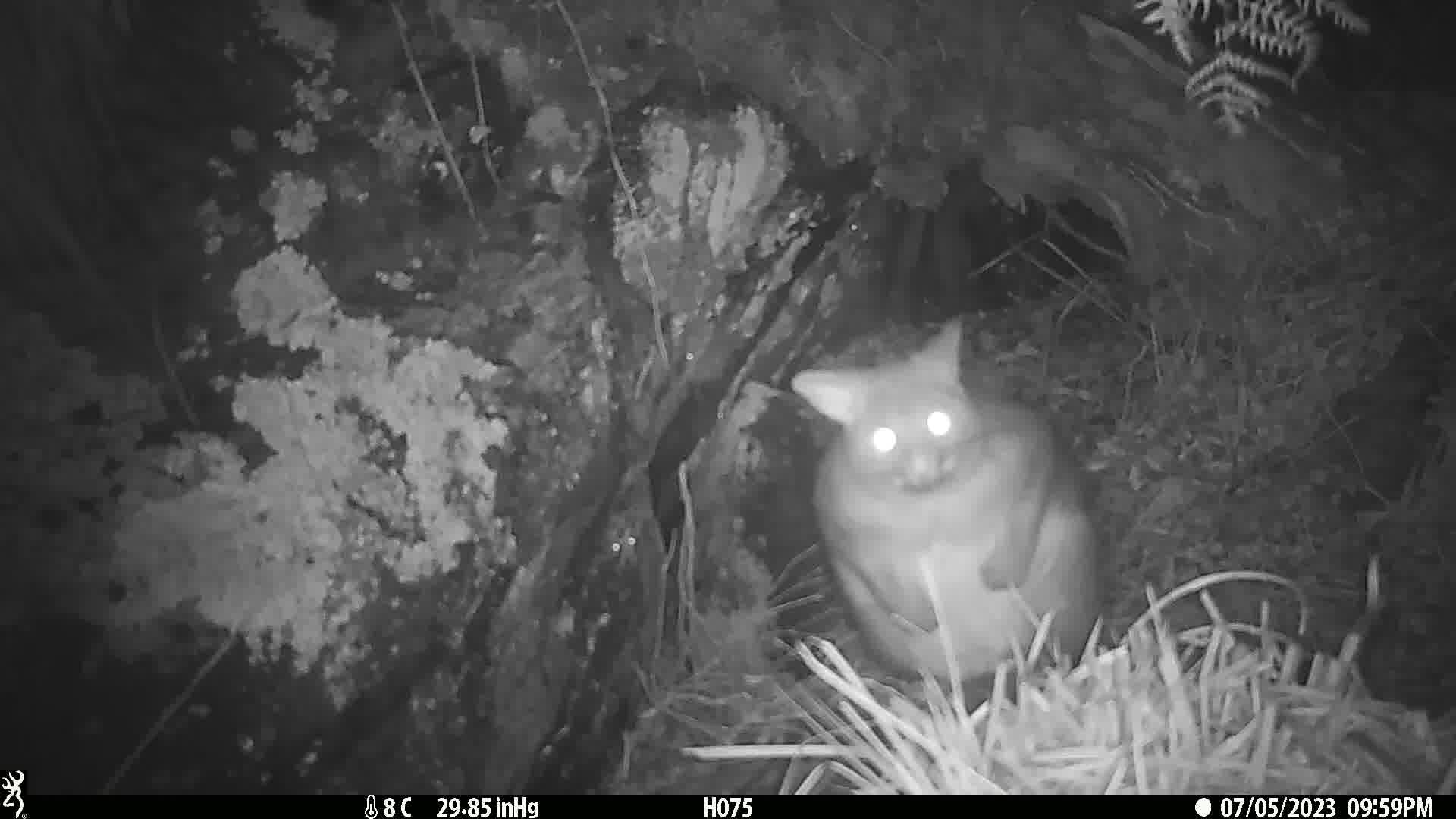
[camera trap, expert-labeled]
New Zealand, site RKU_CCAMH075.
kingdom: Animalia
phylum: Chordata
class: Mammalia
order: Diprotodontia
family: Phalangeridae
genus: Trichosurus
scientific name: Trichosurus vulpecula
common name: common brushtail possum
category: possum